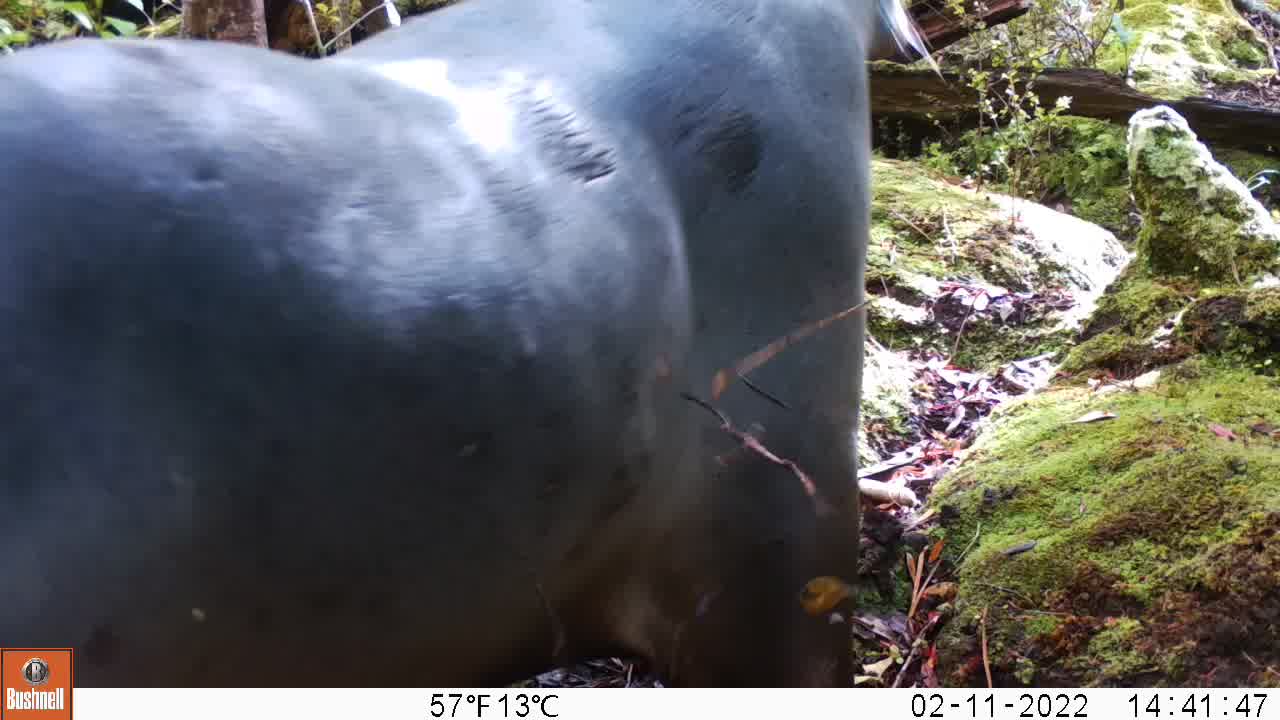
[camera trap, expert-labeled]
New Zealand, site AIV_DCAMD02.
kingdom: Animalia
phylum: Chordata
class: Mammalia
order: Carnivora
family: Otariidae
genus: Phocarctos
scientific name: Phocarctos hookeri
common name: new zealand sea lion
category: sealion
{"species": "sealion (new zealand sea lion) (Phocarctos hookeri)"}